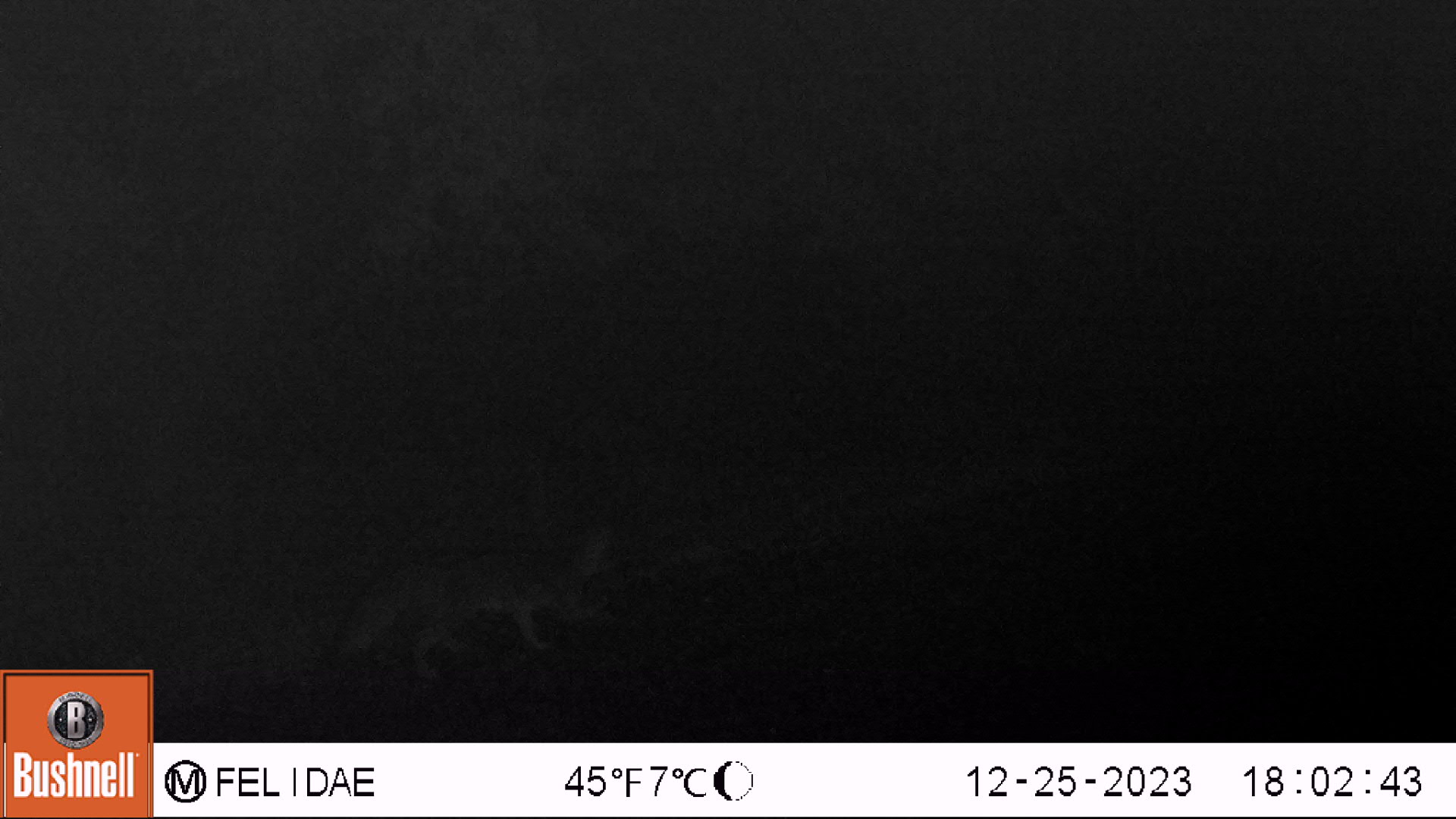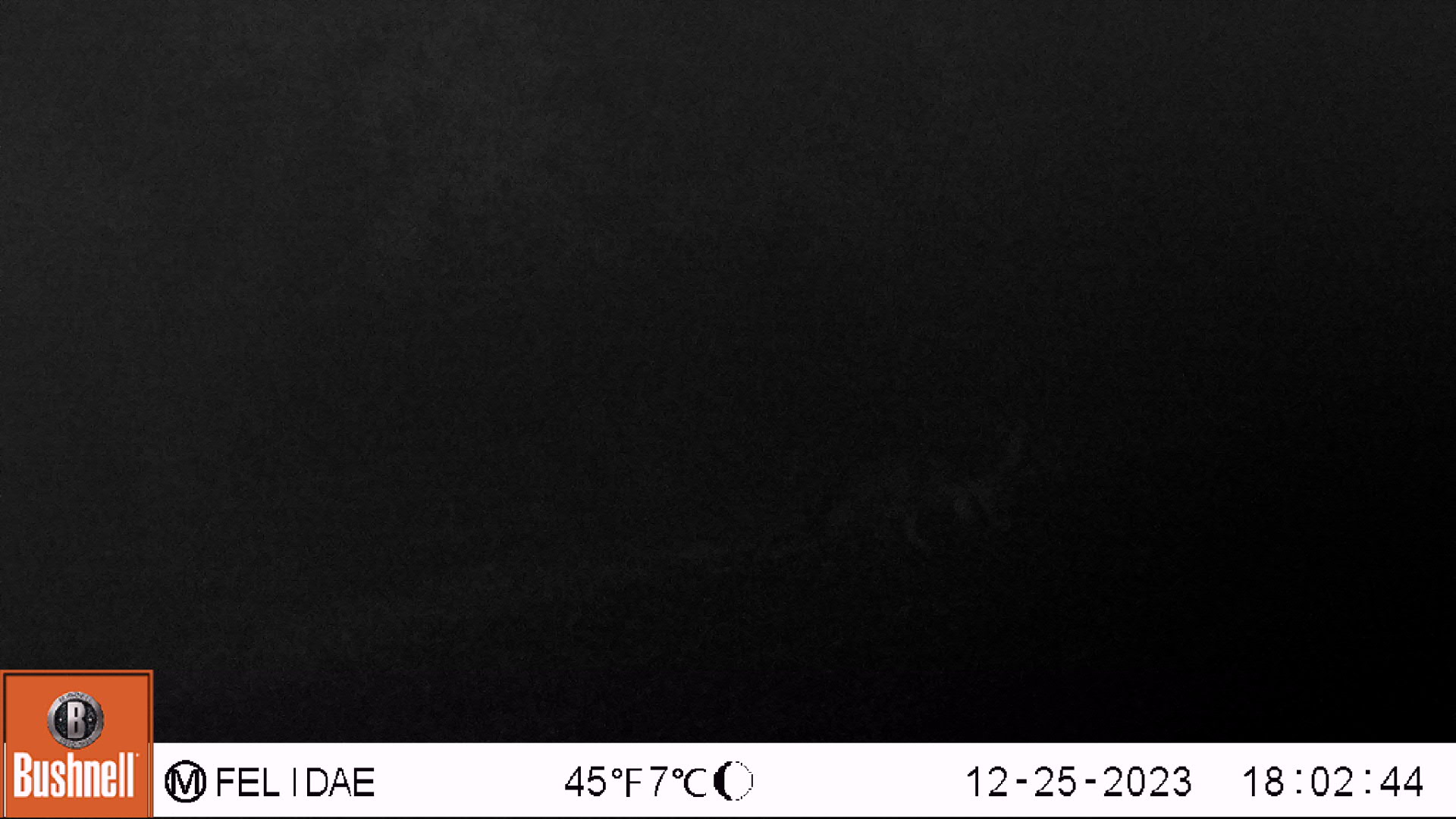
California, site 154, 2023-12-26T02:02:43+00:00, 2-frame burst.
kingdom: Animalia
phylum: Chordata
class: Mammalia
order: Carnivora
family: Canidae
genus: Urocyon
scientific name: Urocyon cinereoargenteus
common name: gray fox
Gray fox (Urocyon cinereoargenteus).